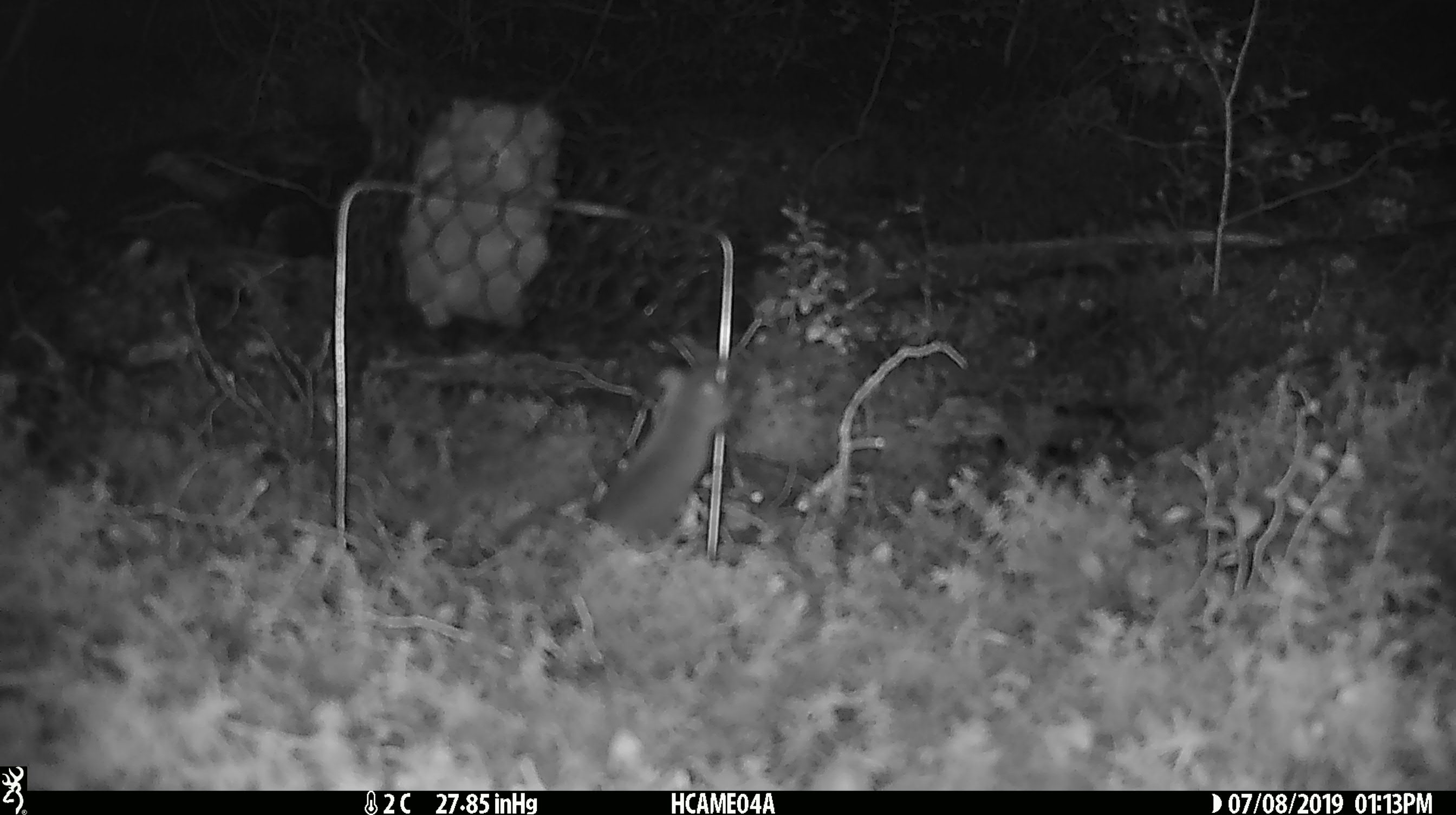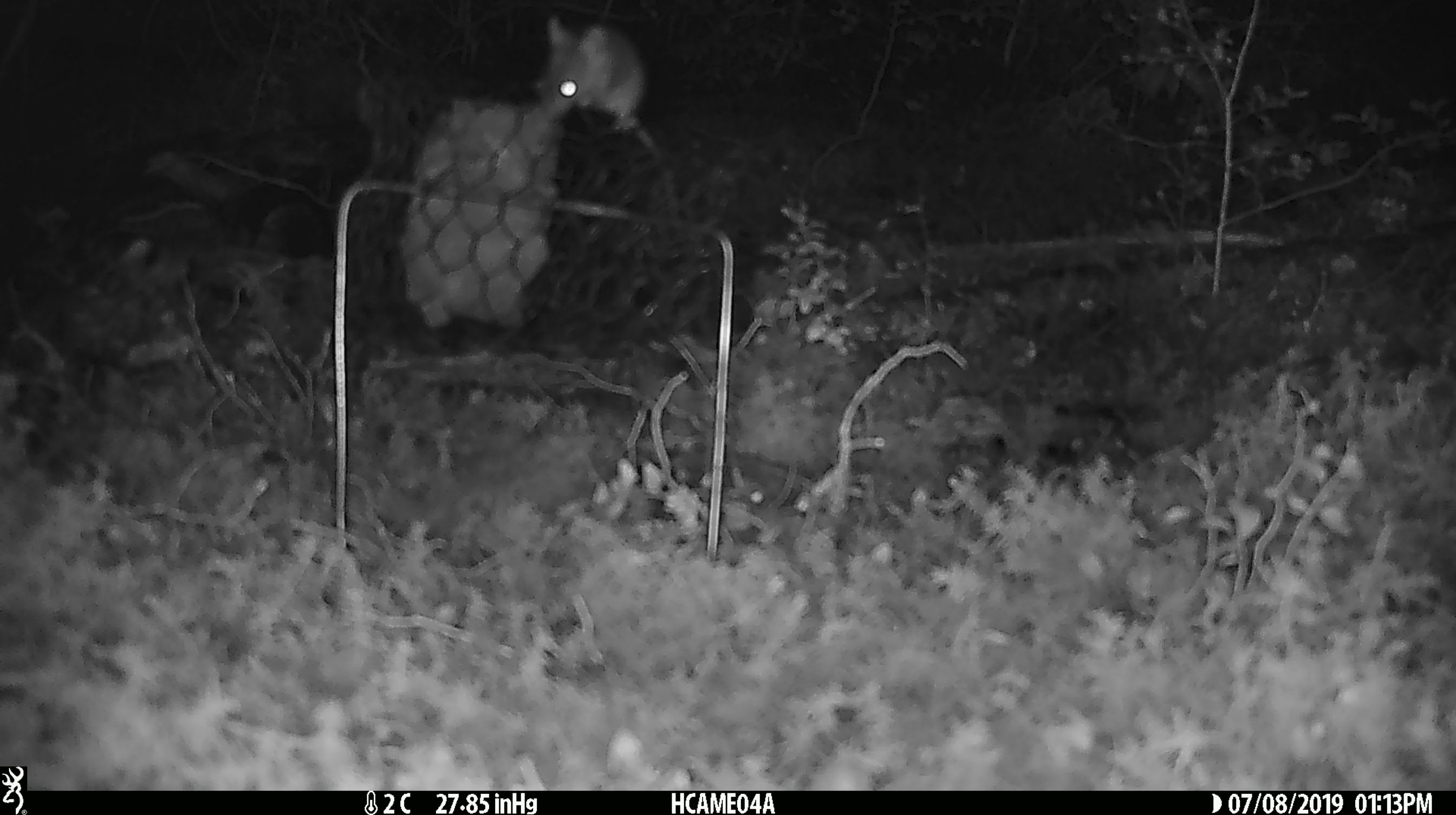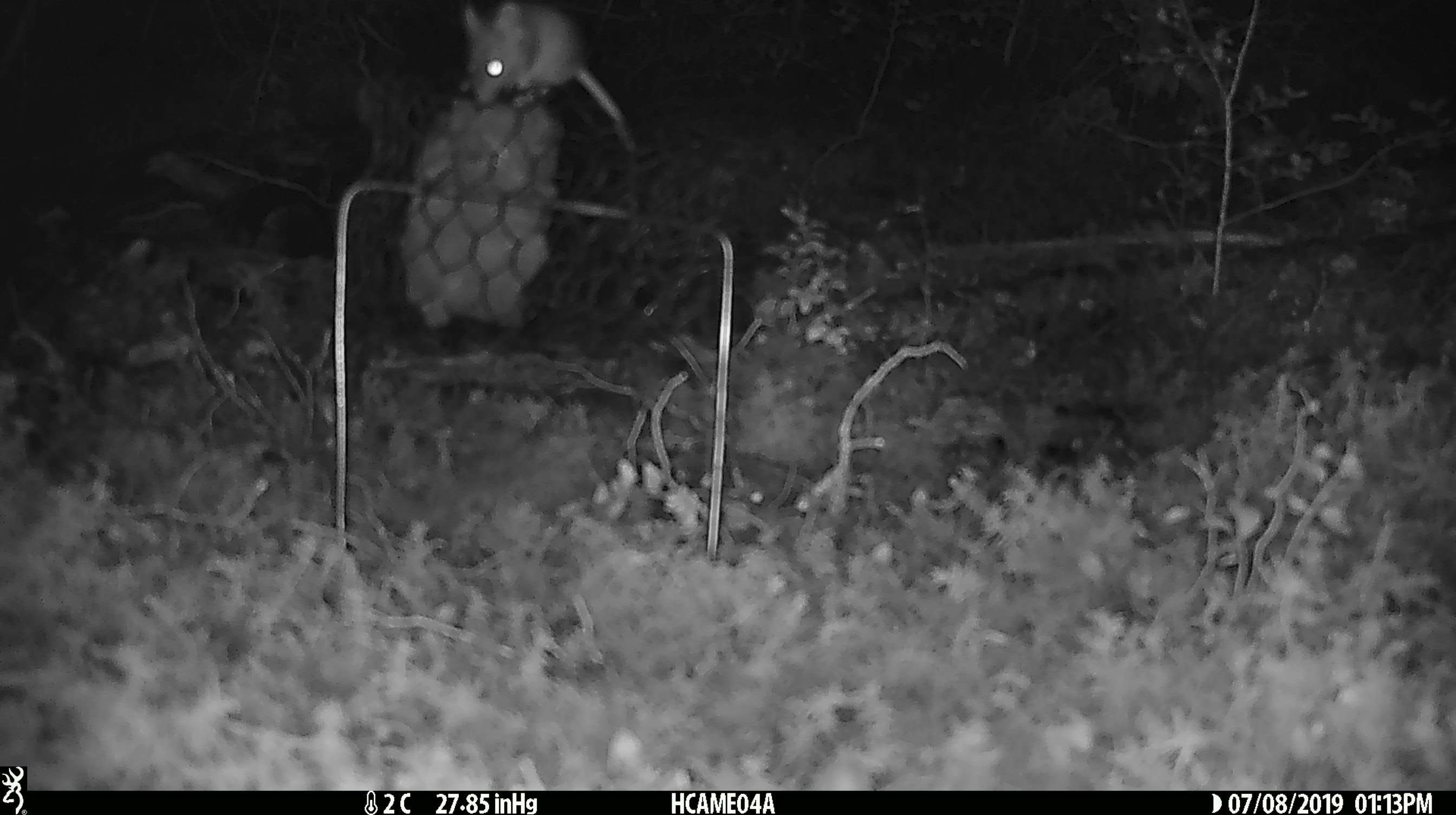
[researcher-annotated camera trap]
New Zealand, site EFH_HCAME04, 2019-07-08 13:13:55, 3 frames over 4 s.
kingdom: Animalia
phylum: Chordata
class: Mammalia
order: Rodentia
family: Muridae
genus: Mus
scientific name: Mus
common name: mouse